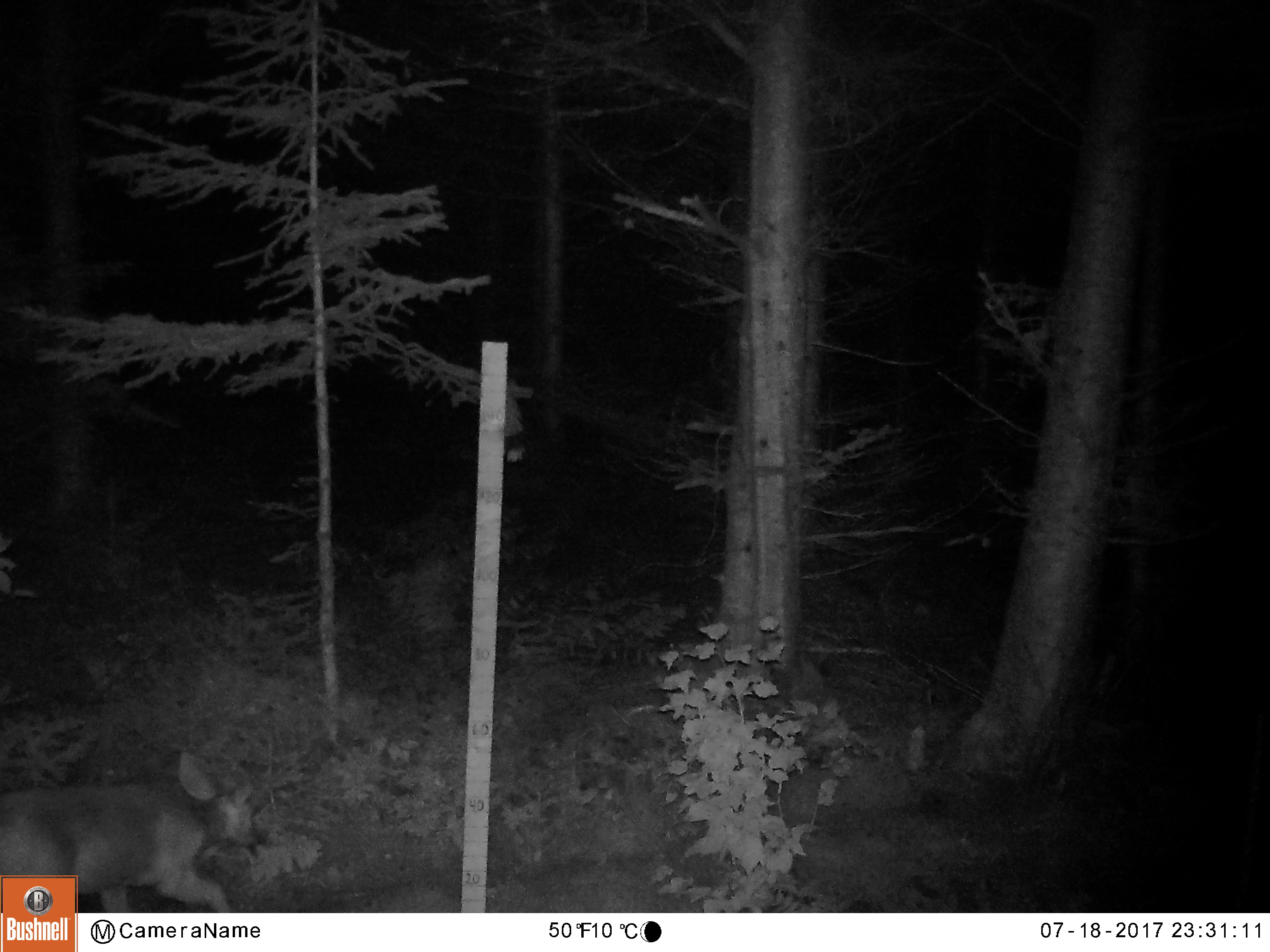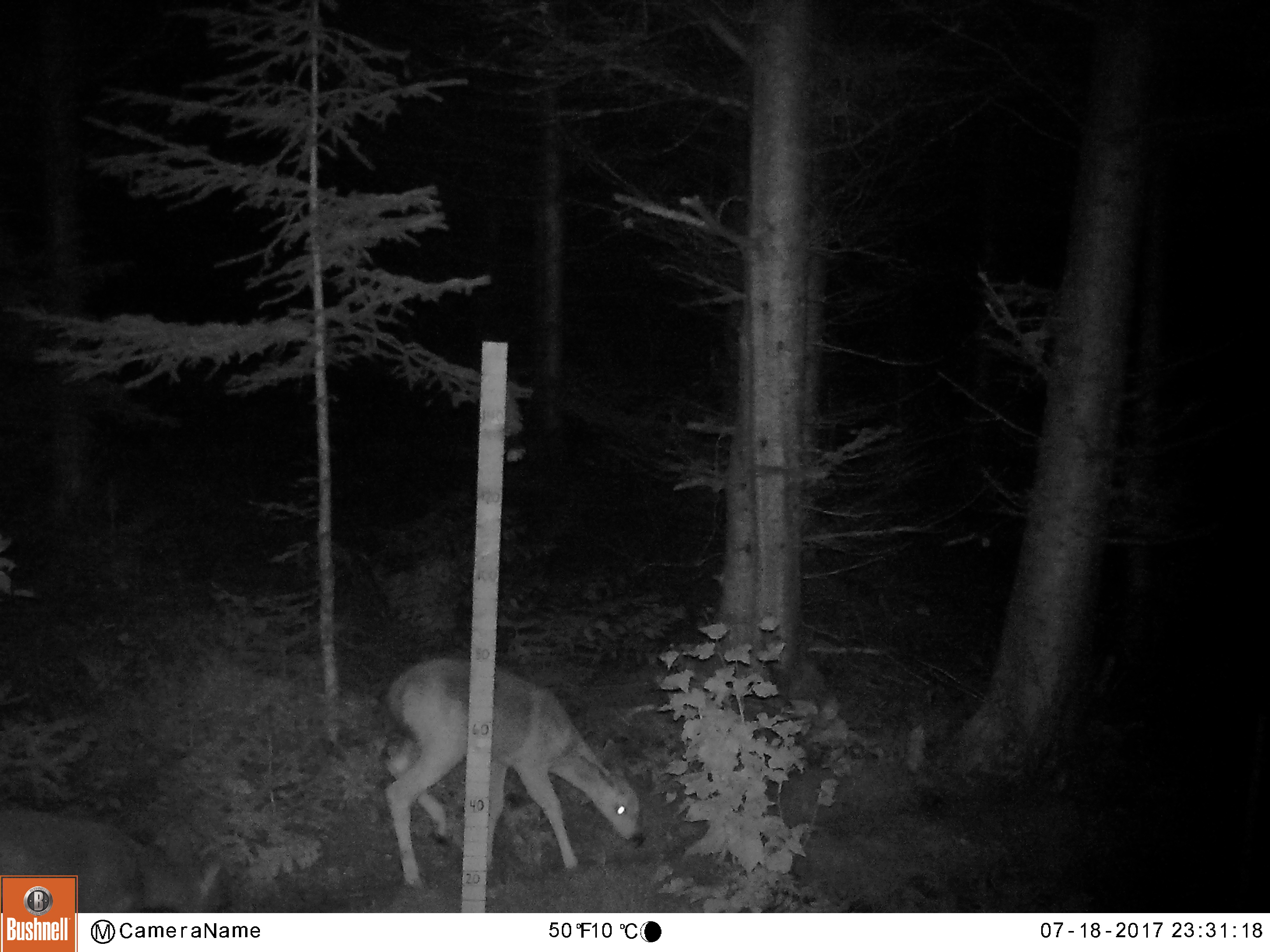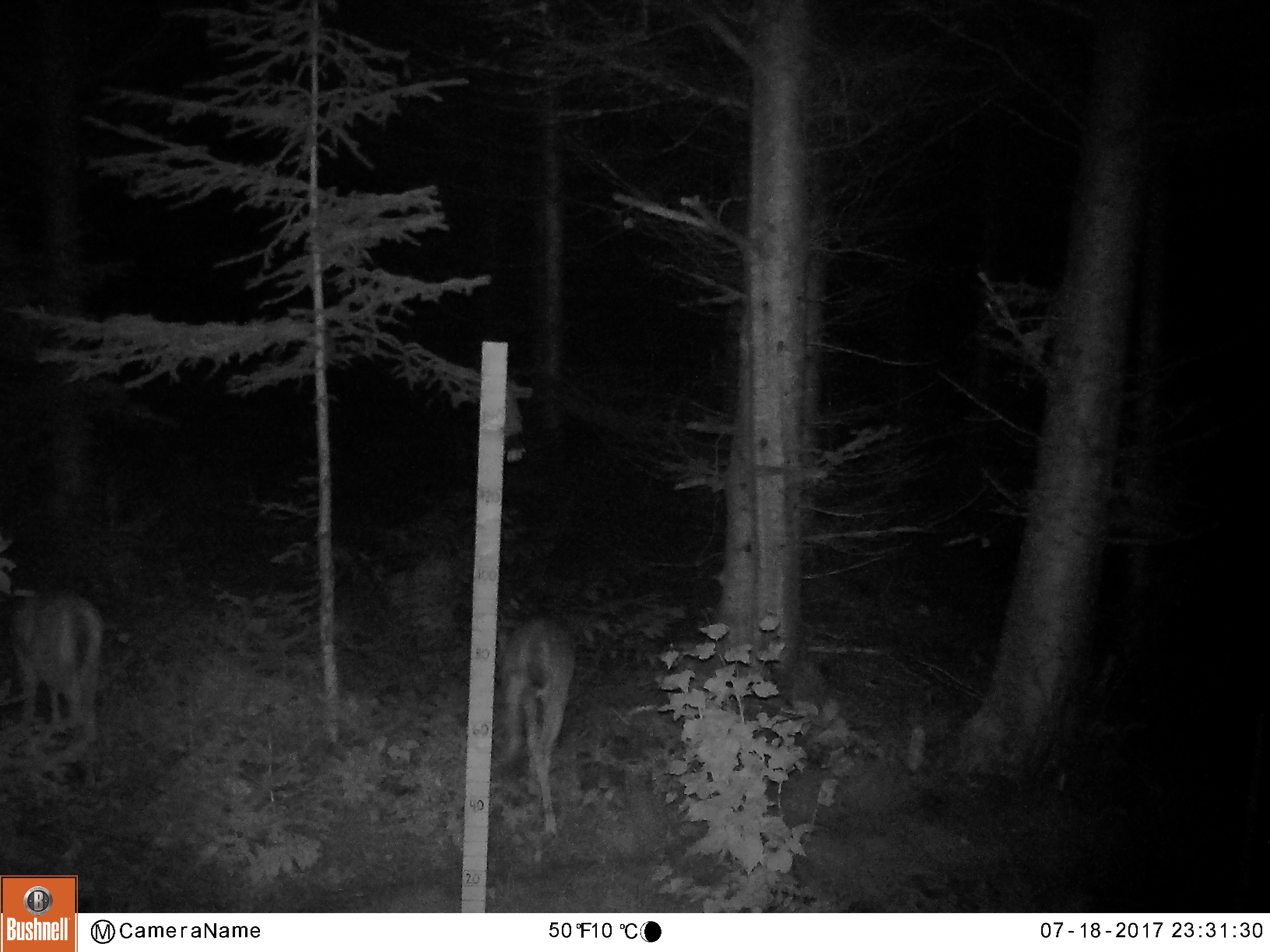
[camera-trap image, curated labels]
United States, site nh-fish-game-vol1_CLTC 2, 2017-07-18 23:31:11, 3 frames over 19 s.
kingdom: Animalia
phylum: Chordata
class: Mammalia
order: Artiodactyla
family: Cervidae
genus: Odocoileus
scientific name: Odocoileus virginianus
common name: white-tailed deer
White-tailed deer (Odocoileus virginianus).